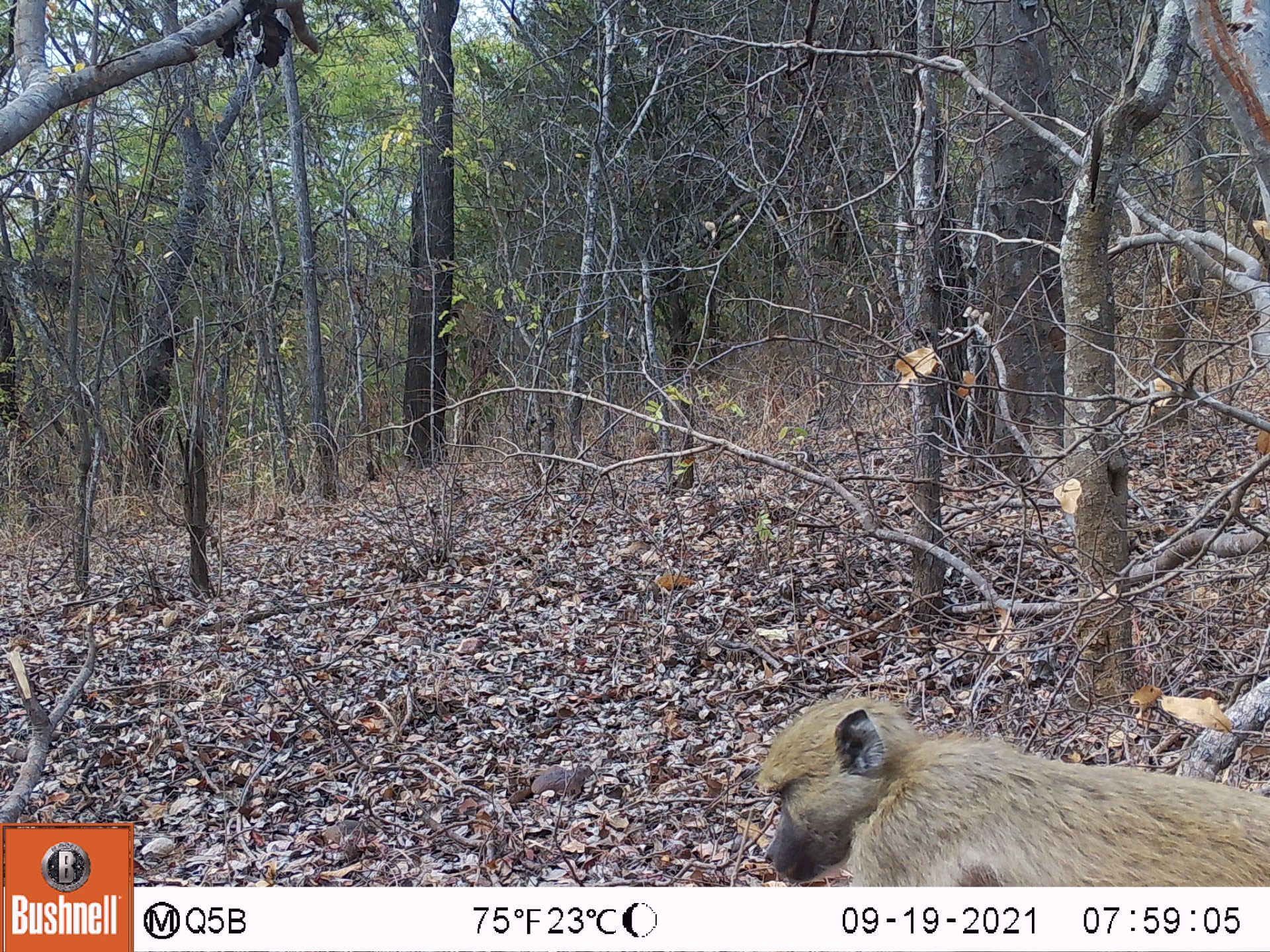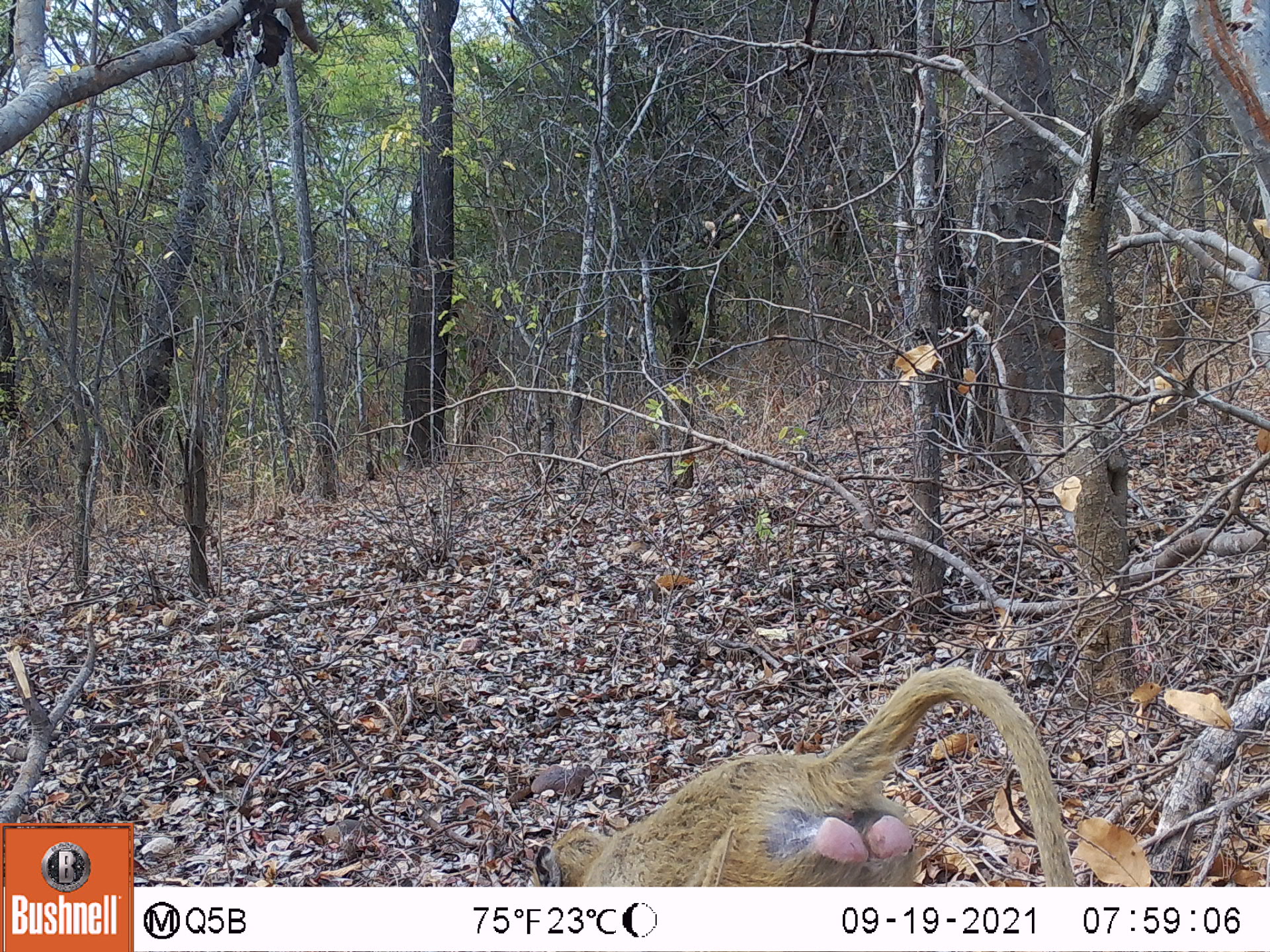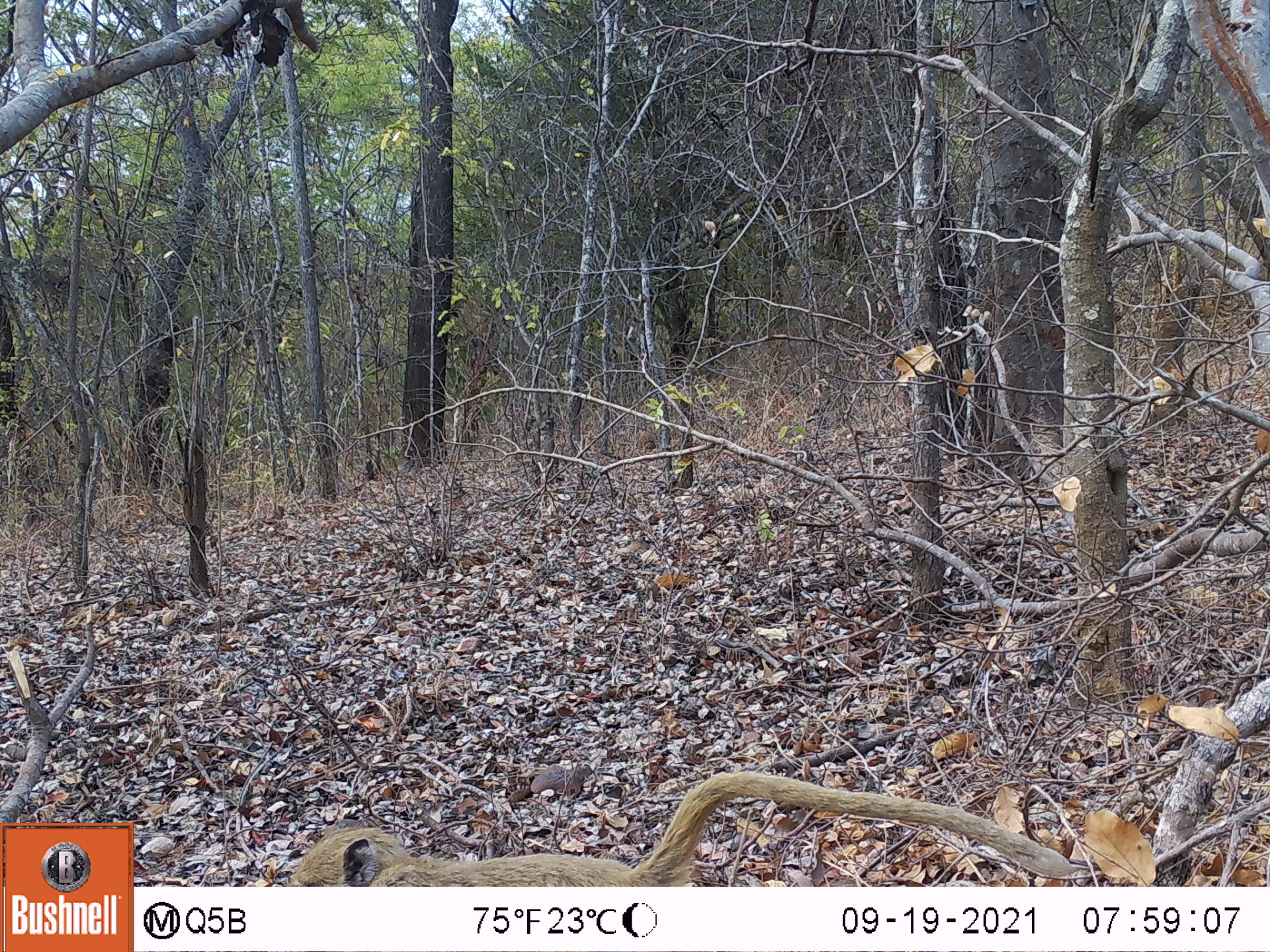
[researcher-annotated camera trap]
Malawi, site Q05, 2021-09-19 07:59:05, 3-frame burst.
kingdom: Animalia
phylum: Chordata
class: Mammalia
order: Primates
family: Cercopithecidae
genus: Papio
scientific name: Papio cynocephalus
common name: yellow baboon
Yellow baboon (Papio cynocephalus), count 1.